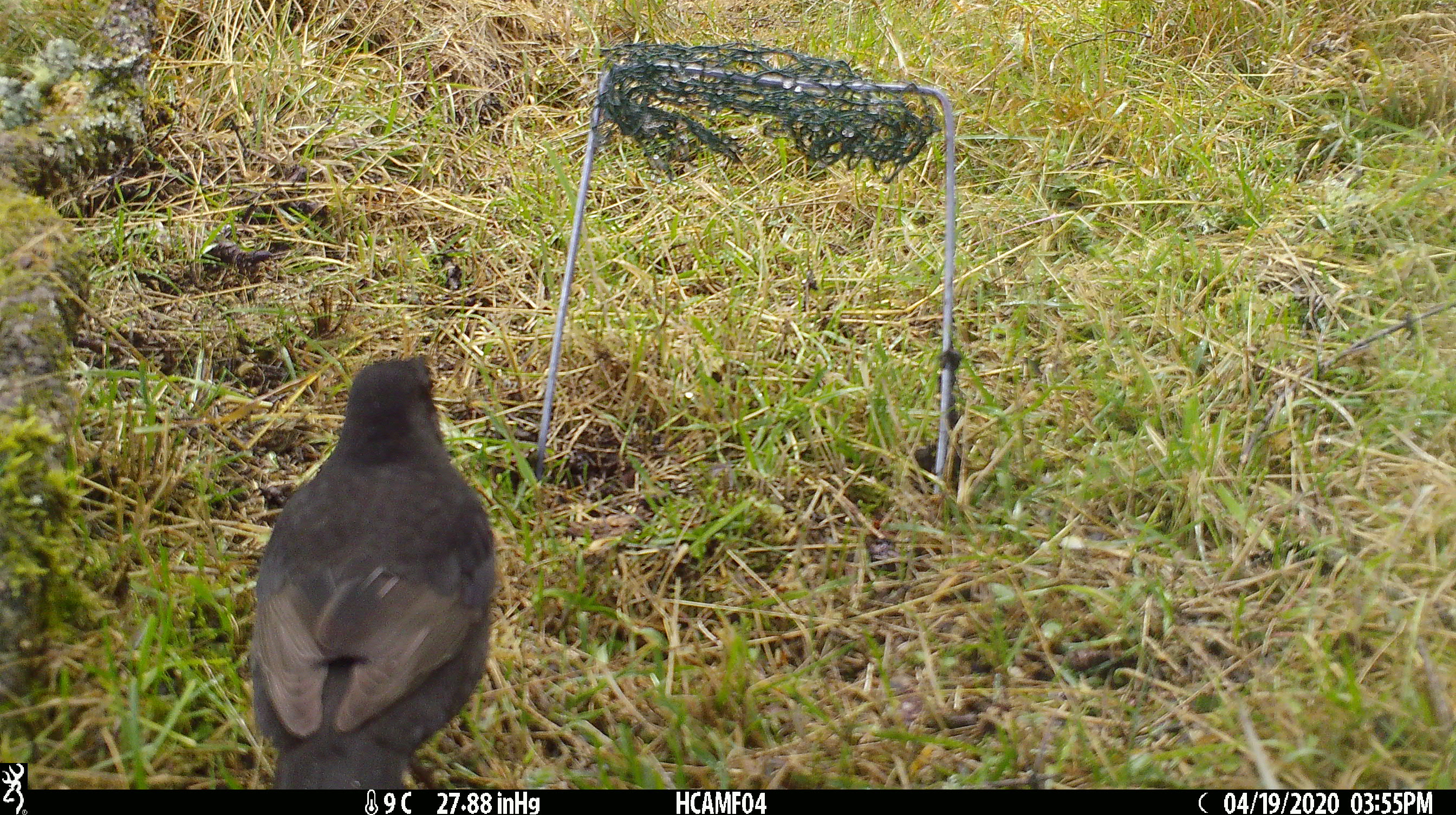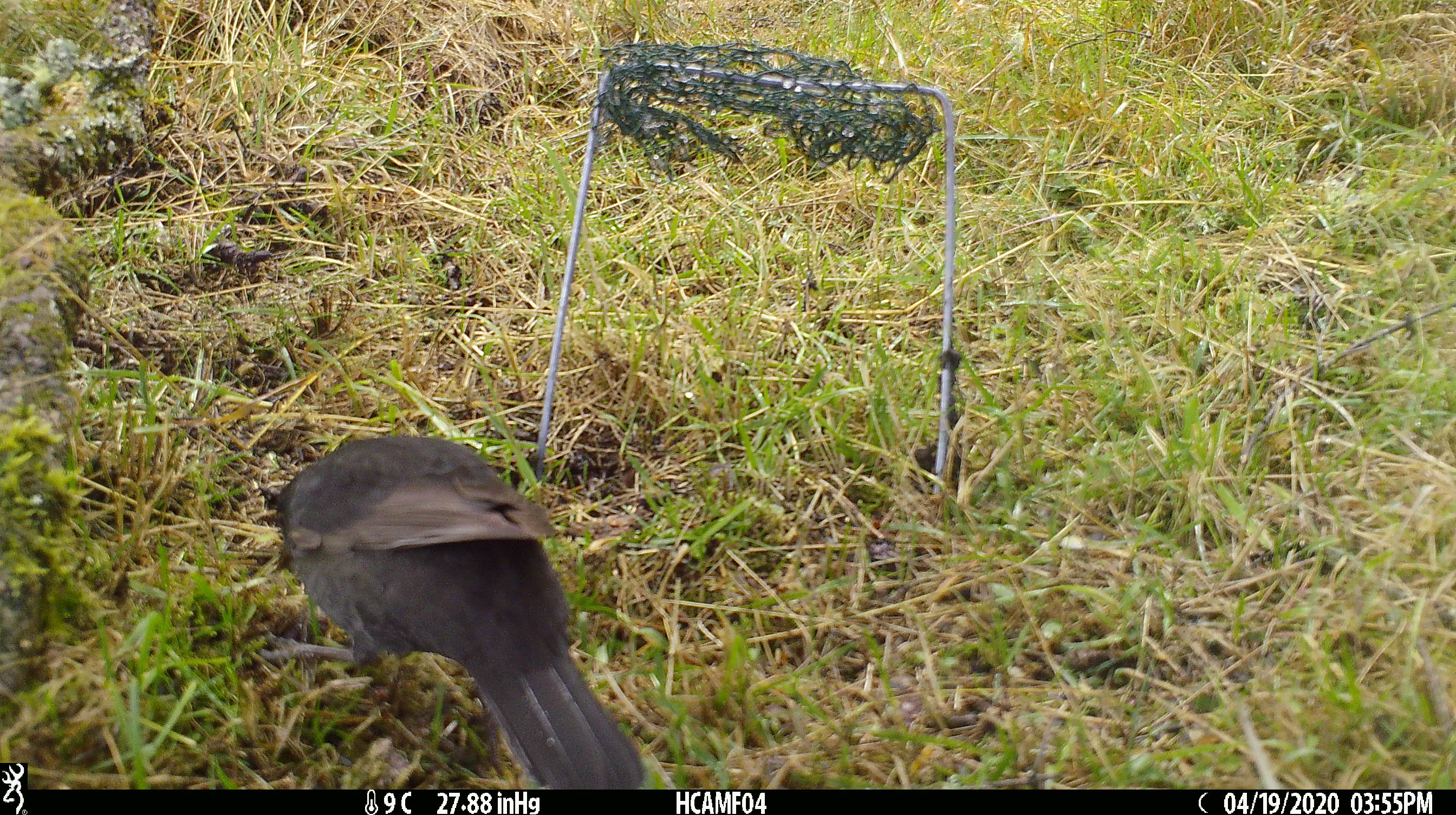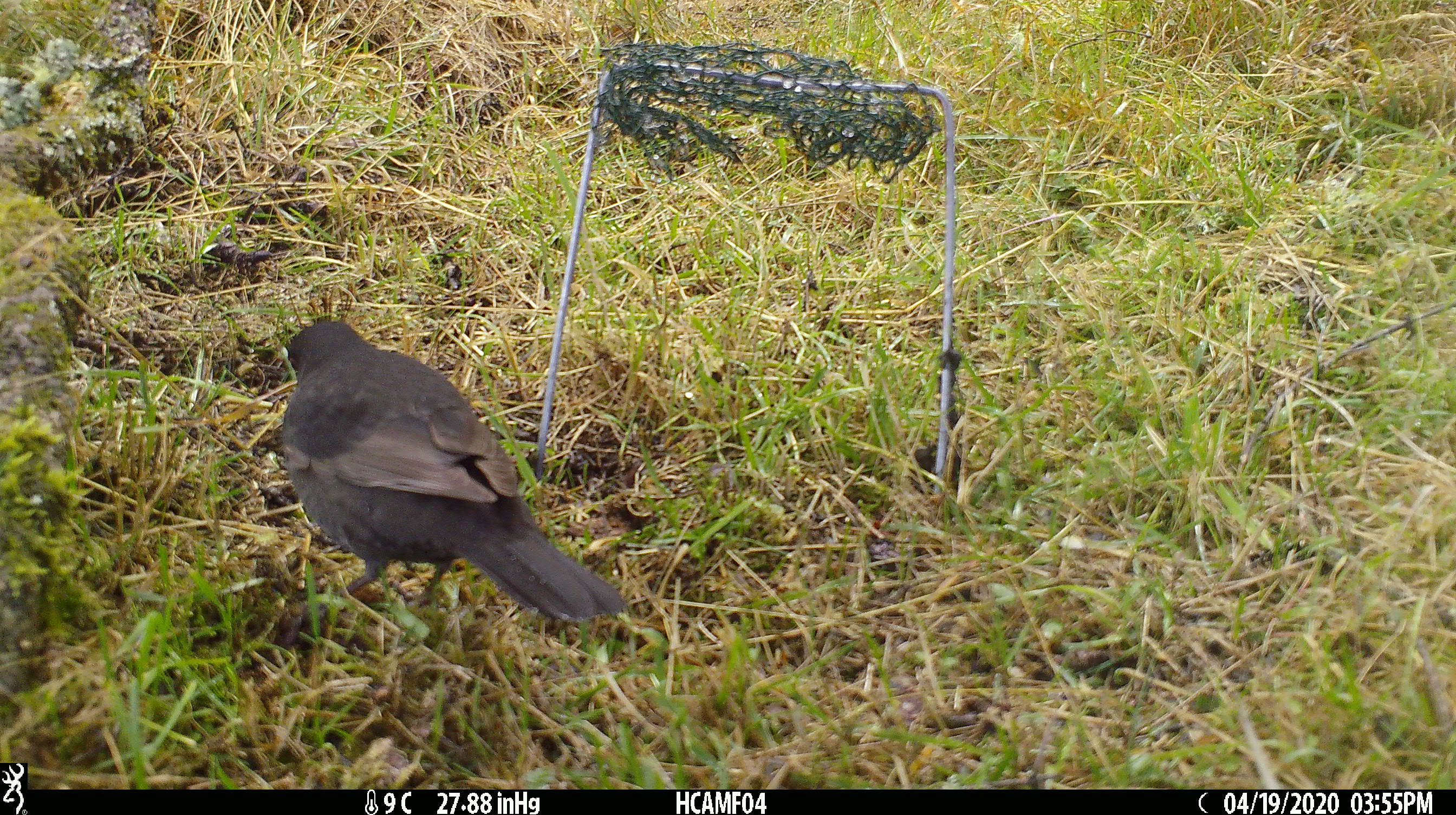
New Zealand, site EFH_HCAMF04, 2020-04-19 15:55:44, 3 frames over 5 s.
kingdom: Animalia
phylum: Chordata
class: Aves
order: Passeriformes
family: Turdidae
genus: Turdus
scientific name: Turdus merula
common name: eurasian blackbird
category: blackbird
Blackbird (eurasian blackbird) (Turdus merula).